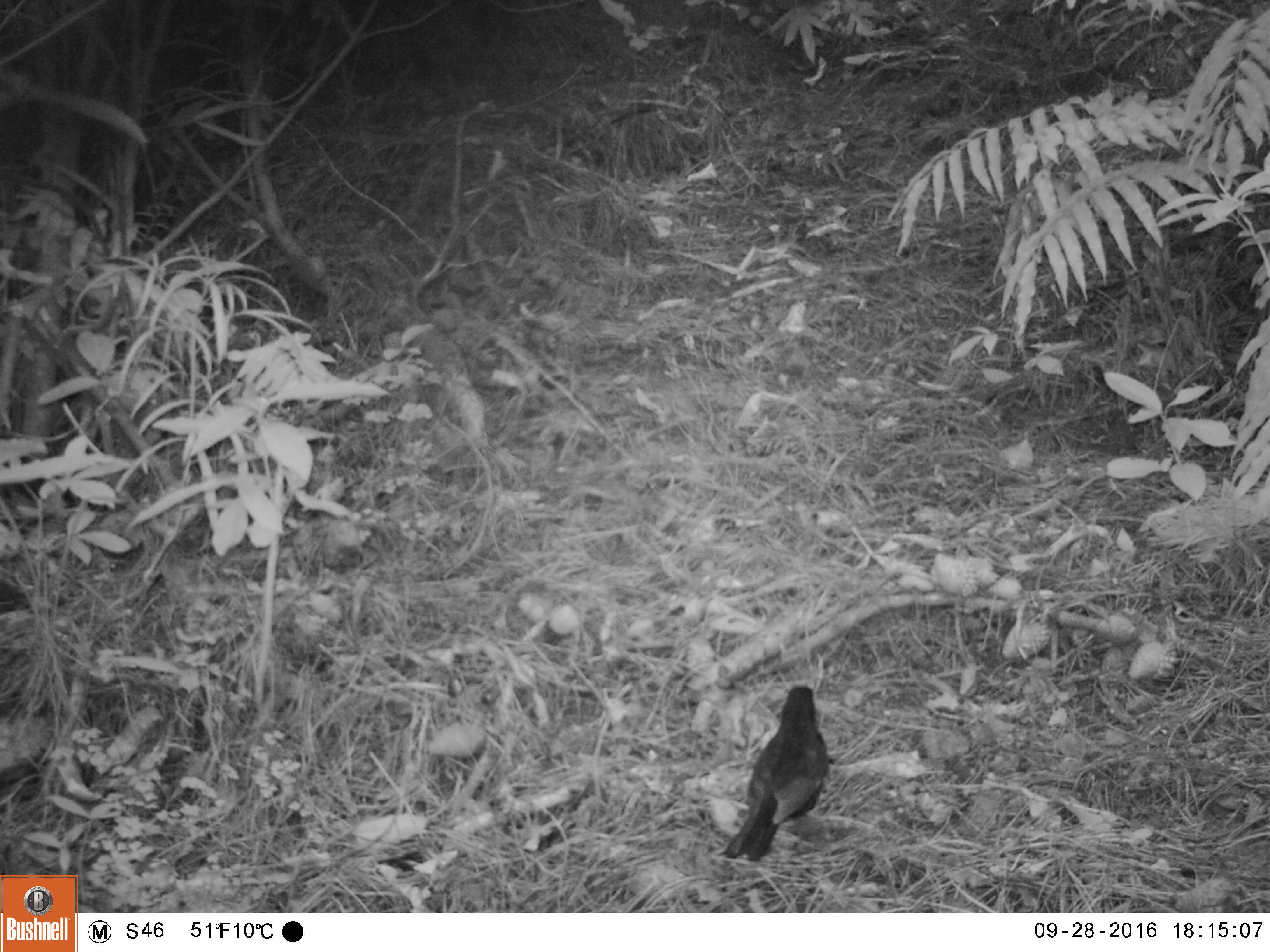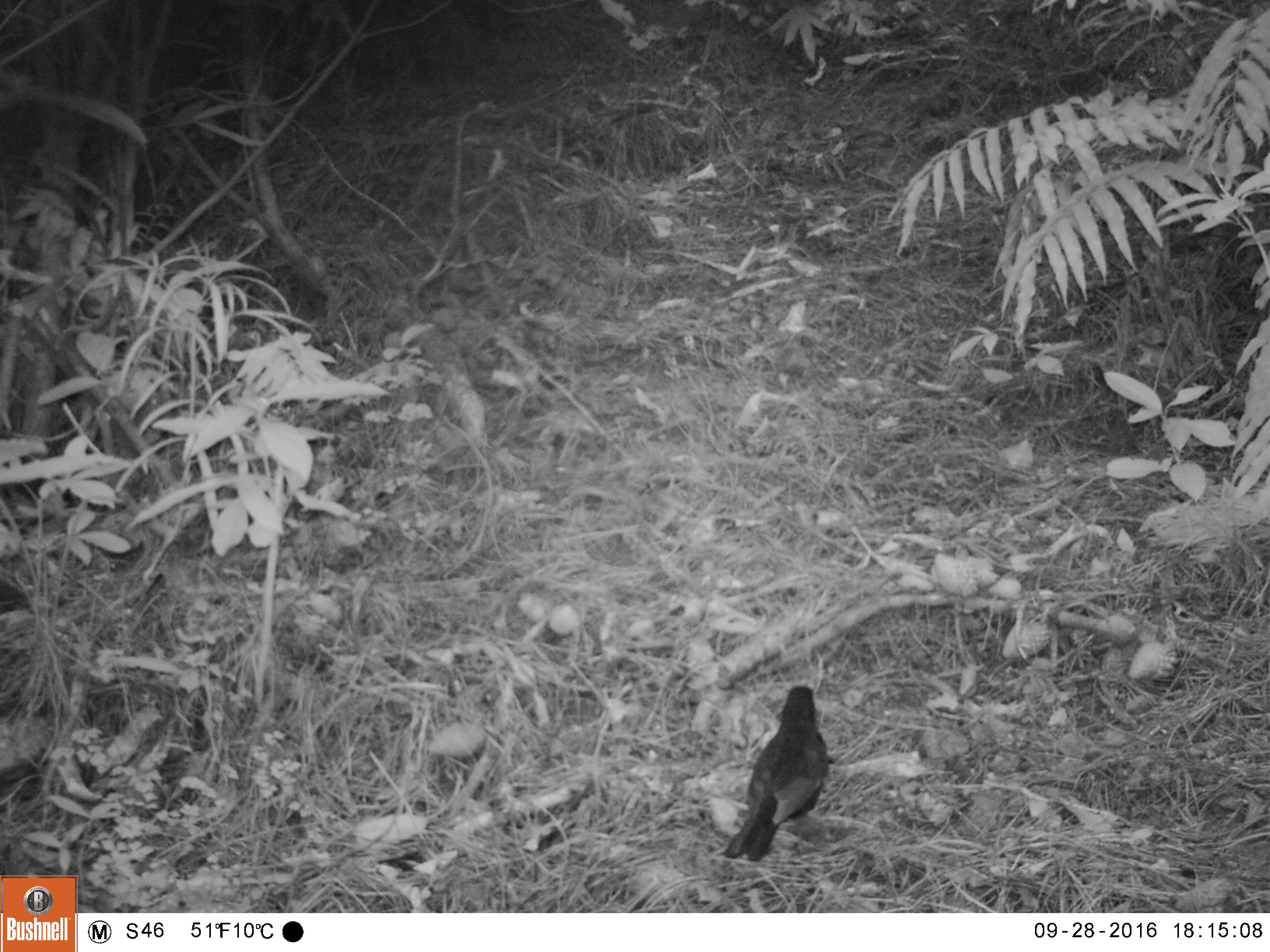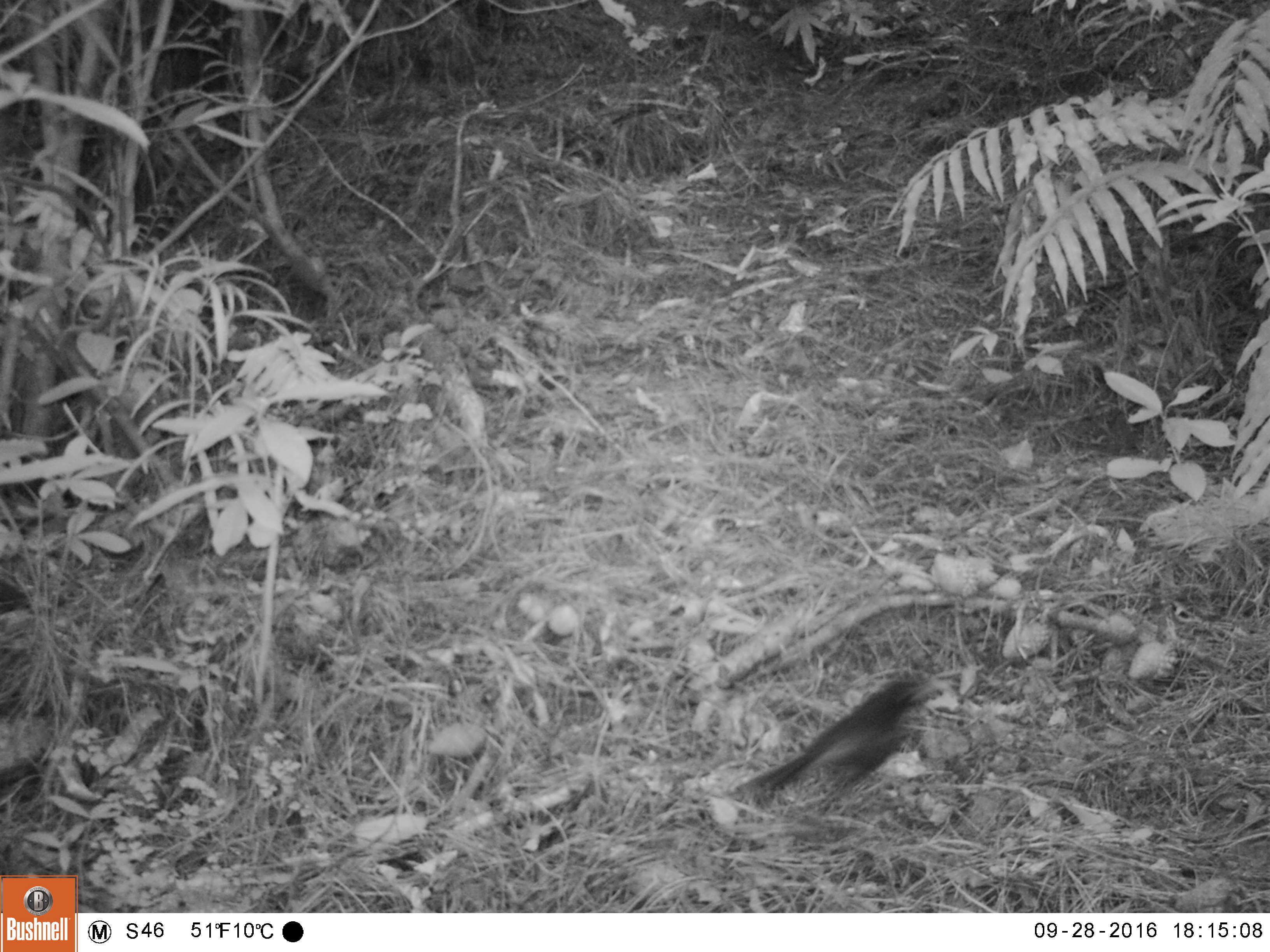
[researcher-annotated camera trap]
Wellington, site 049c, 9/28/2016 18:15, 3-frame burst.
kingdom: Animalia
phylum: Chordata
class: Aves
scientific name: Aves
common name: bird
Bird (Aves).